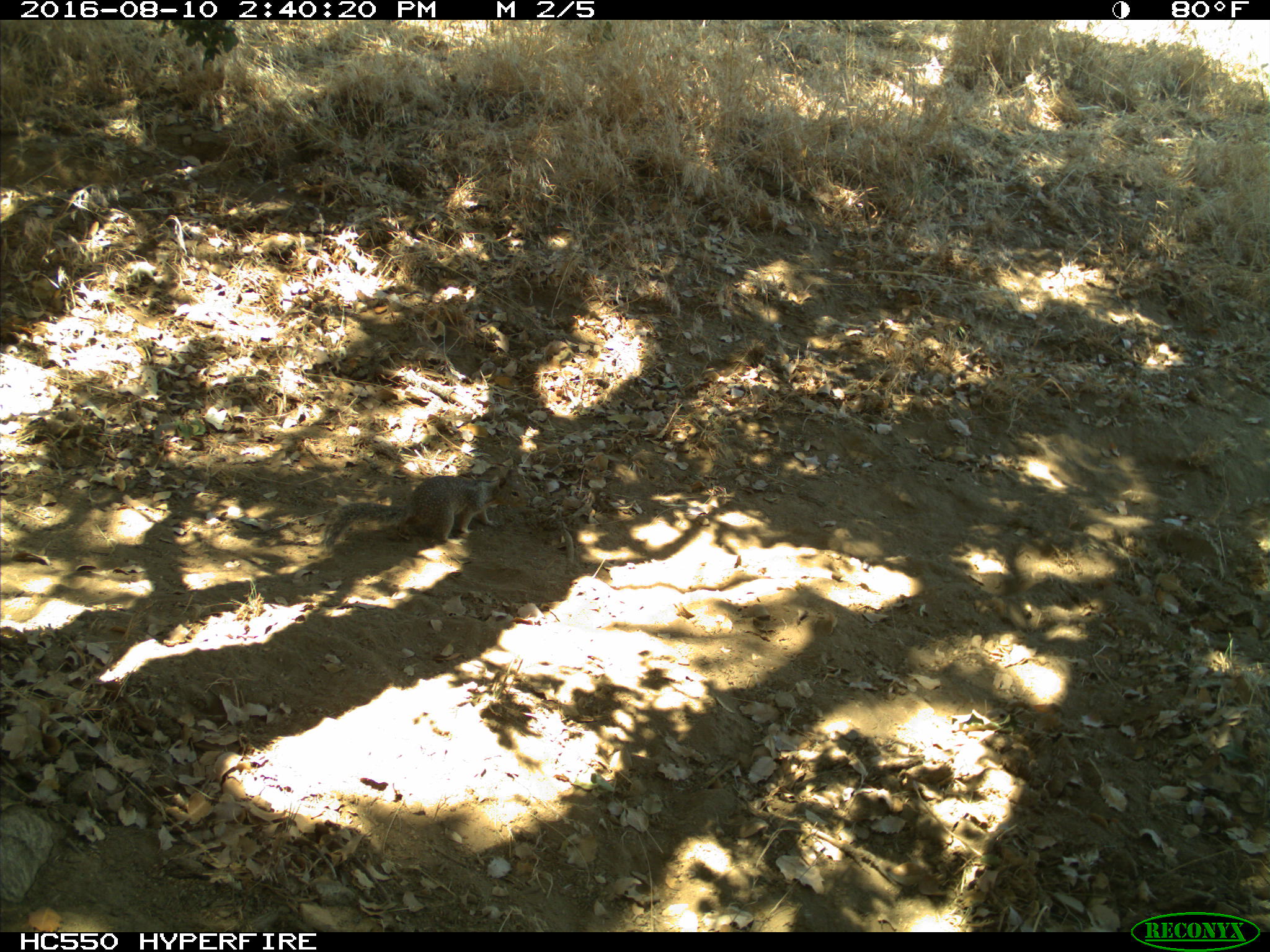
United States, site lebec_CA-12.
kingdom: Animalia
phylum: Chordata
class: Mammalia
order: Rodentia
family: Sciuridae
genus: Otospermophilus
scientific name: Otospermophilus beecheyi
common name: california ground squirrel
Otospermophilus beecheyi (california ground squirrel).